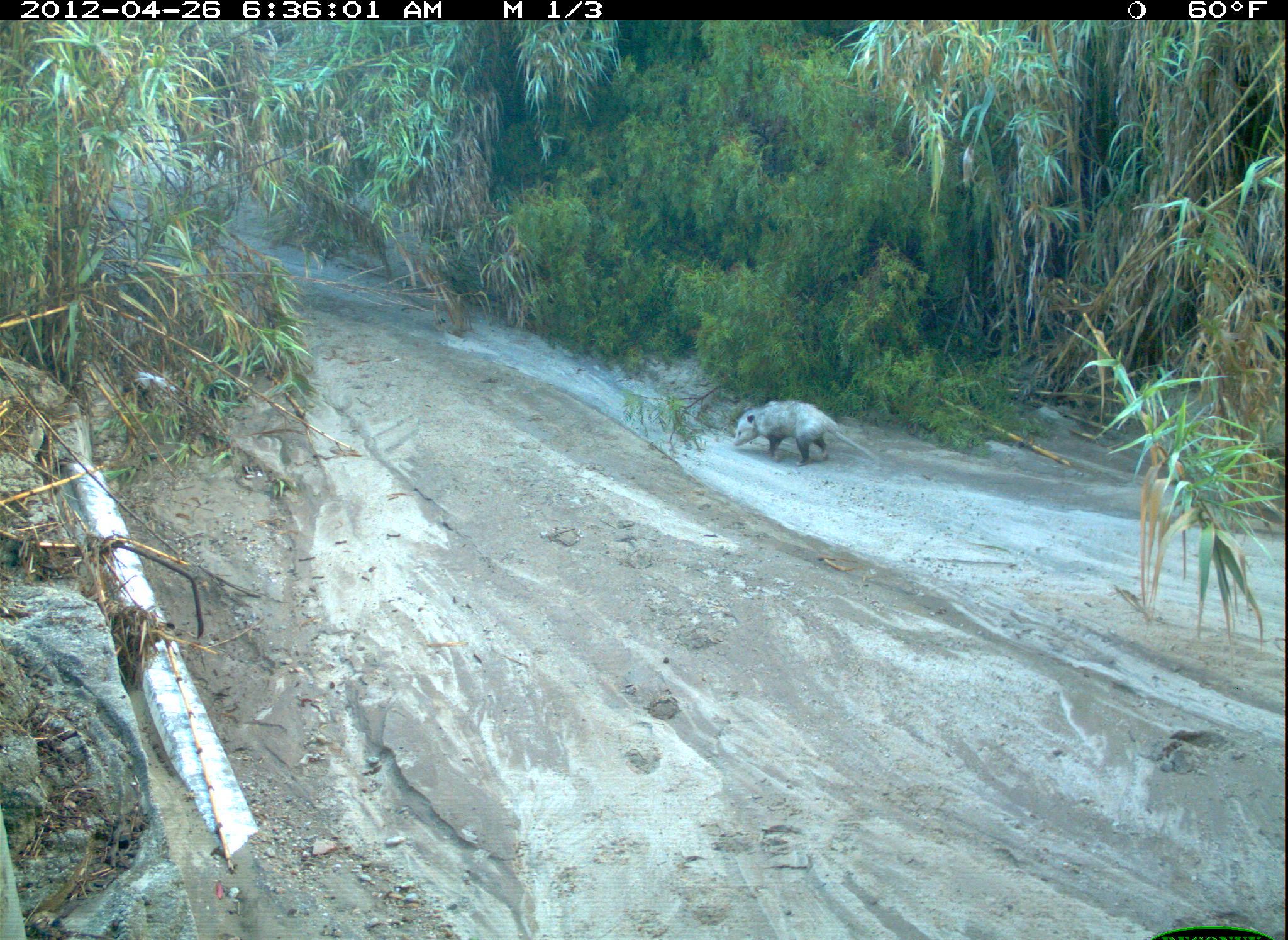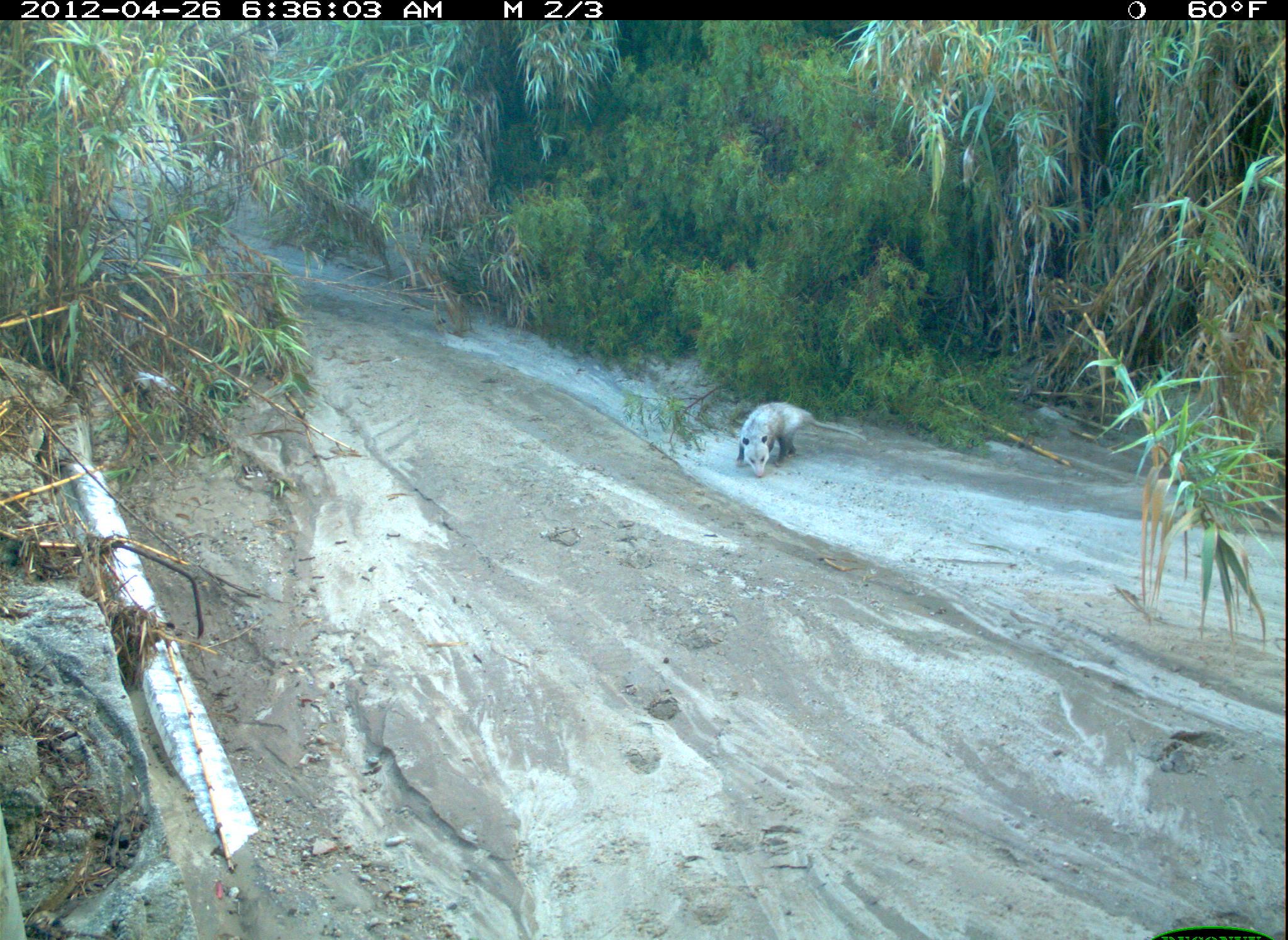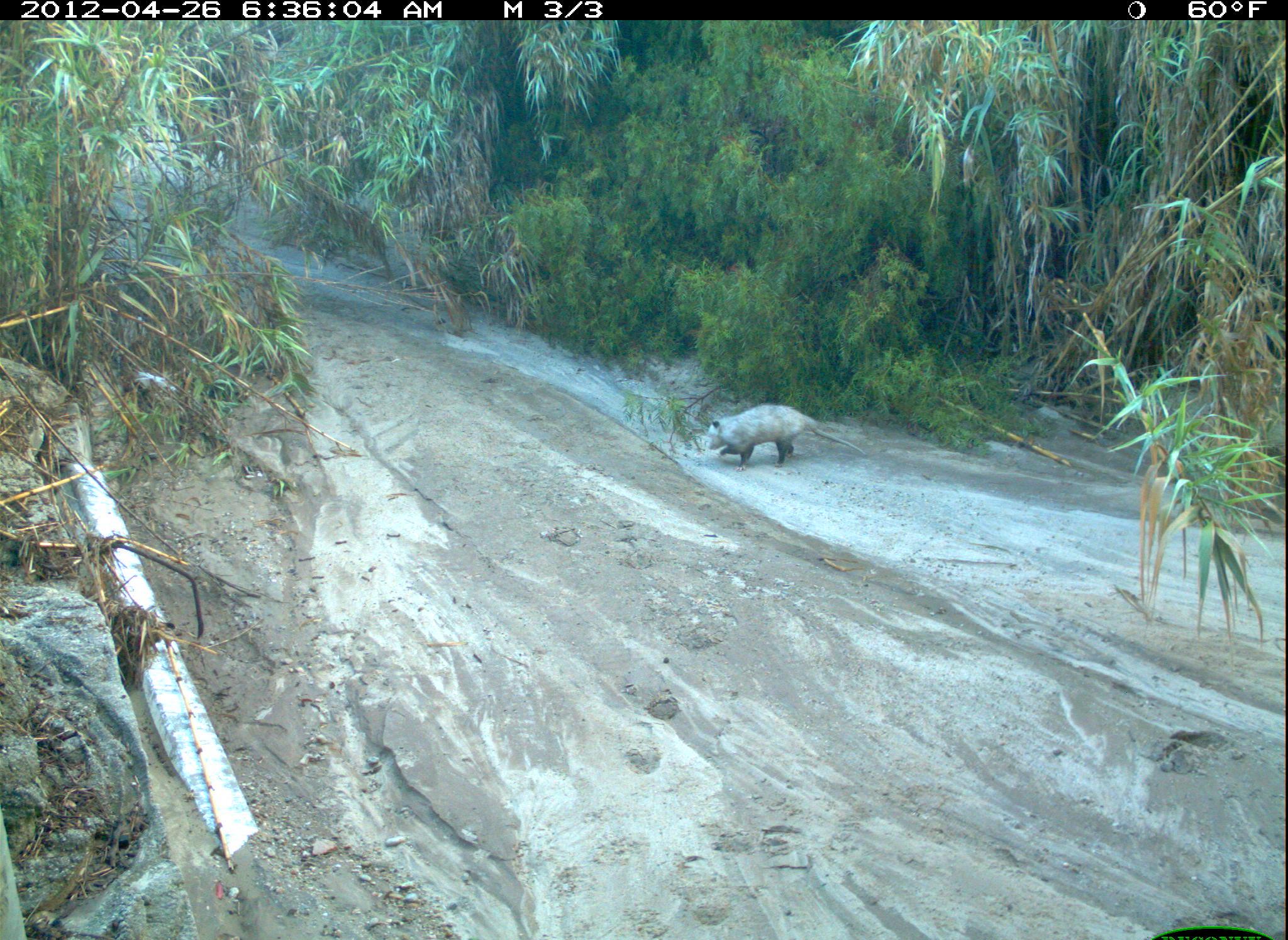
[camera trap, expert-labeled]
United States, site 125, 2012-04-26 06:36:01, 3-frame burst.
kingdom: Animalia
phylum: Chordata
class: Mammalia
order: Didelphimorphia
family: Didelphidae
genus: Didelphis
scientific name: Didelphis virginiana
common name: virginia opossum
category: opossum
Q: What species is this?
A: Opossum (virginia opossum) (Didelphis virginiana).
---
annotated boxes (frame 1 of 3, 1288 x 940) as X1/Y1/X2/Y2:
opossum: 729/395/884/470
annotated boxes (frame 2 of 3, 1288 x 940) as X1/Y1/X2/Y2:
opossum: 731/394/875/483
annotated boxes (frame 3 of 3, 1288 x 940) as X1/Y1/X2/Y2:
opossum: 704/398/873/477